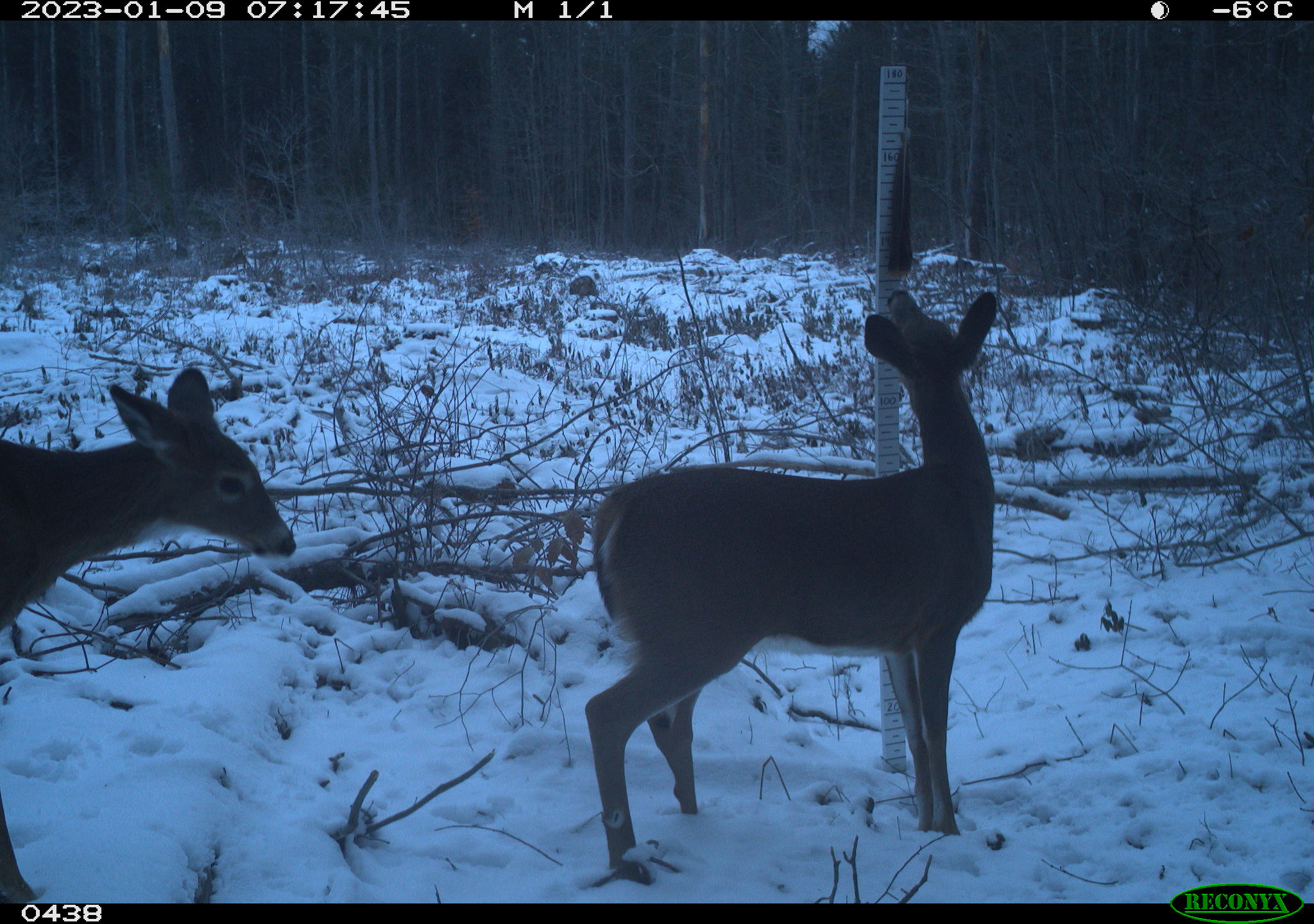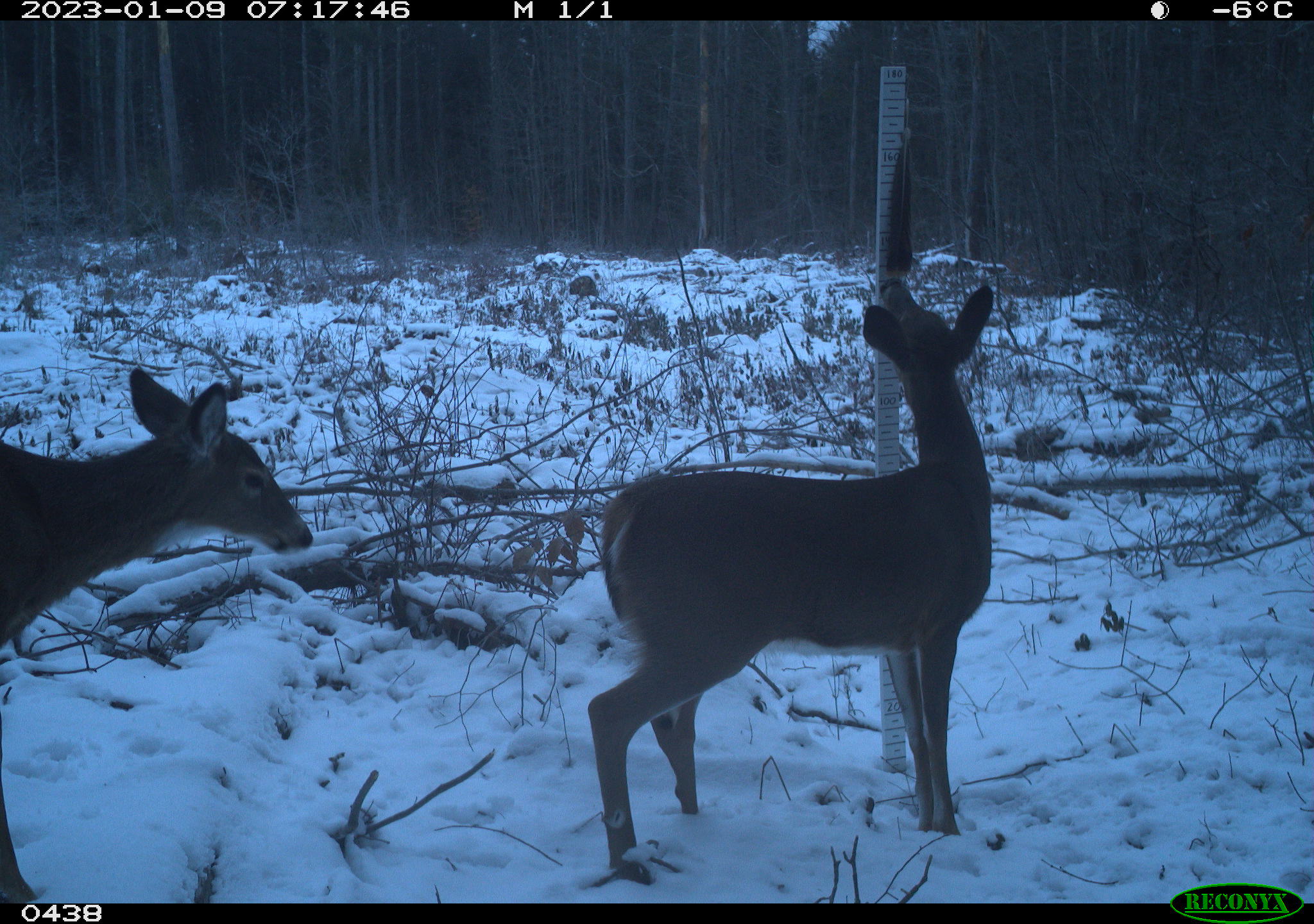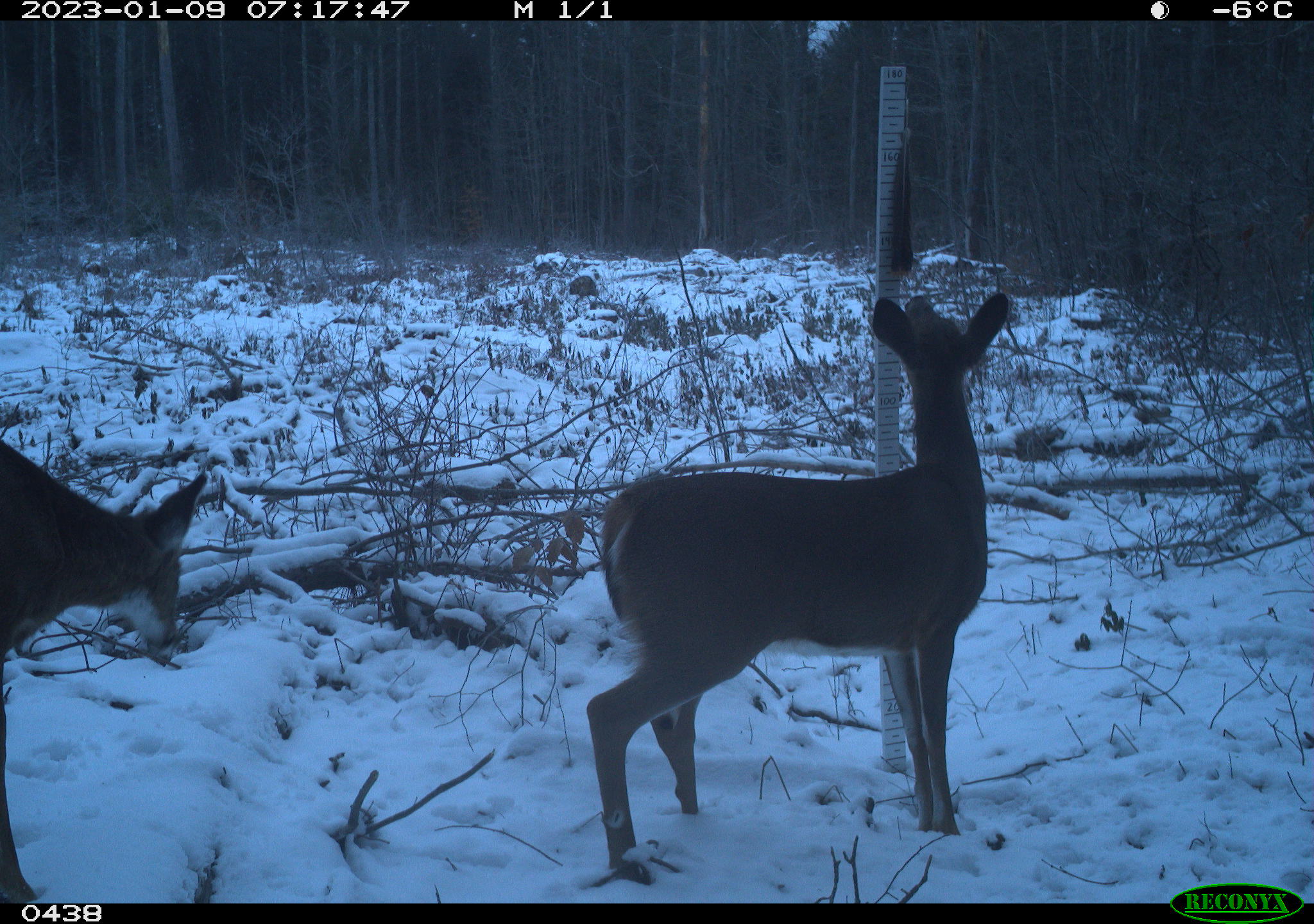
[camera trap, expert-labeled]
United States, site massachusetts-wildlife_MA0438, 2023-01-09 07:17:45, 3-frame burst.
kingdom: Animalia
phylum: Chordata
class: Mammalia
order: Artiodactyla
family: Cervidae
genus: Odocoileus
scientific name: Odocoileus virginianus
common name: white-tailed deer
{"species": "white-tailed deer (Odocoileus virginianus)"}